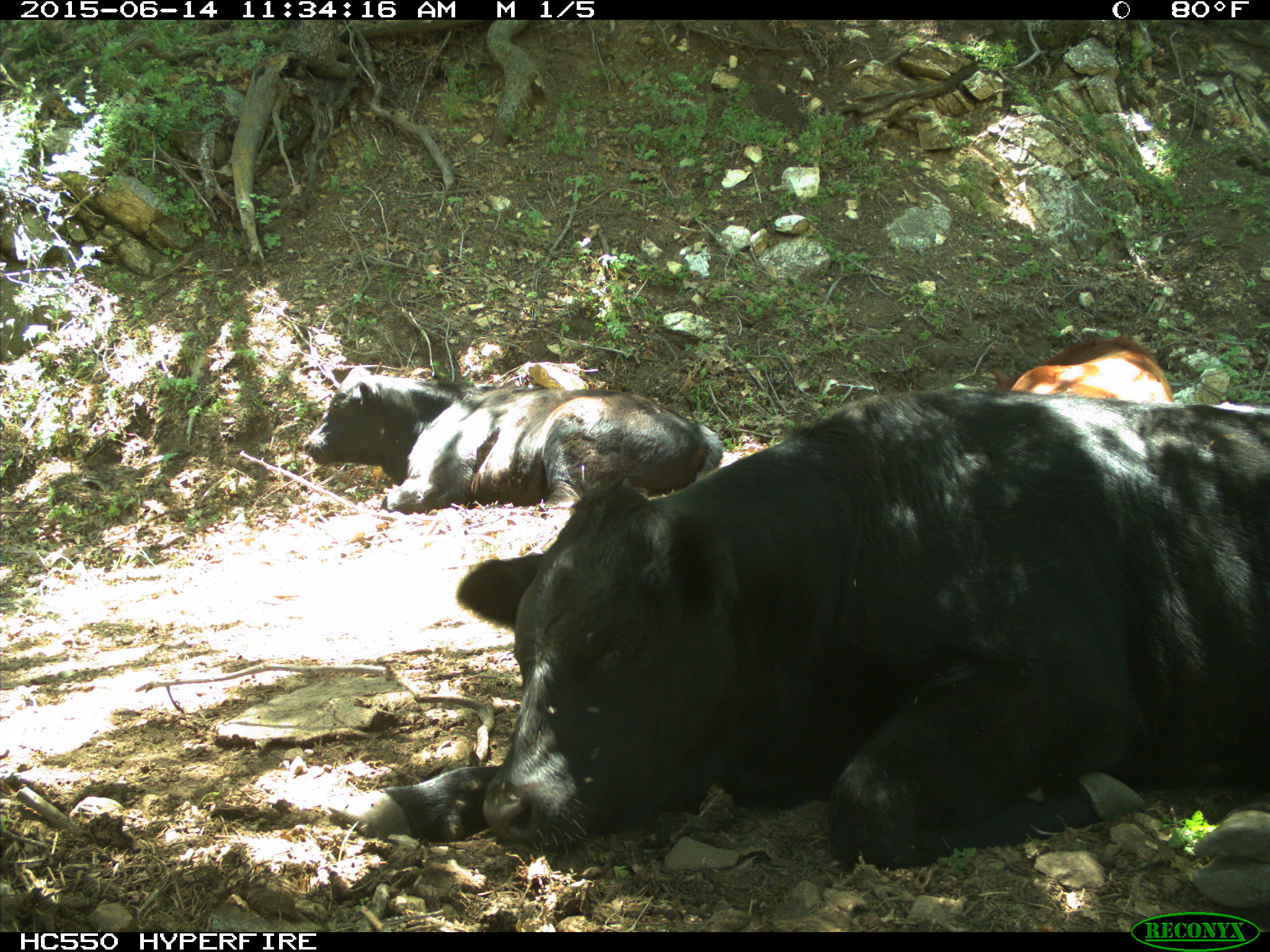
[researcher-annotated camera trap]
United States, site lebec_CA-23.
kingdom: Animalia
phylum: Chordata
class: Mammalia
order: Artiodactyla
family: Bovidae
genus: Bos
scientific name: Bos taurus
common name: domestic cow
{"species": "Bos taurus (domestic cow)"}